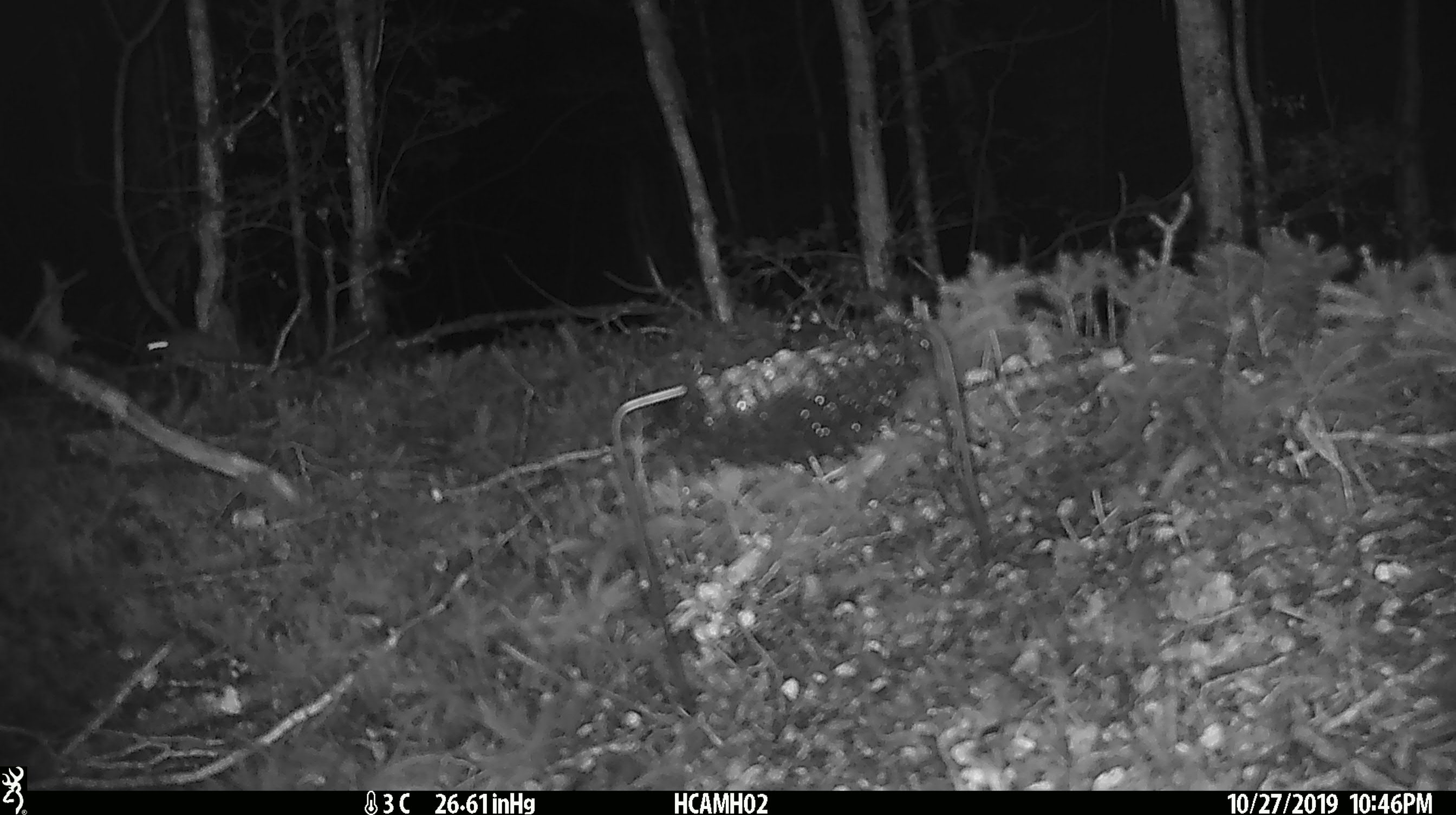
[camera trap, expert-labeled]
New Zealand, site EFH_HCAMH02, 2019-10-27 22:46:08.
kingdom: Animalia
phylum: Chordata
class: Mammalia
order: Rodentia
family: Muridae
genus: Mus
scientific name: Mus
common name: mouse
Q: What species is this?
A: Mouse (Mus).